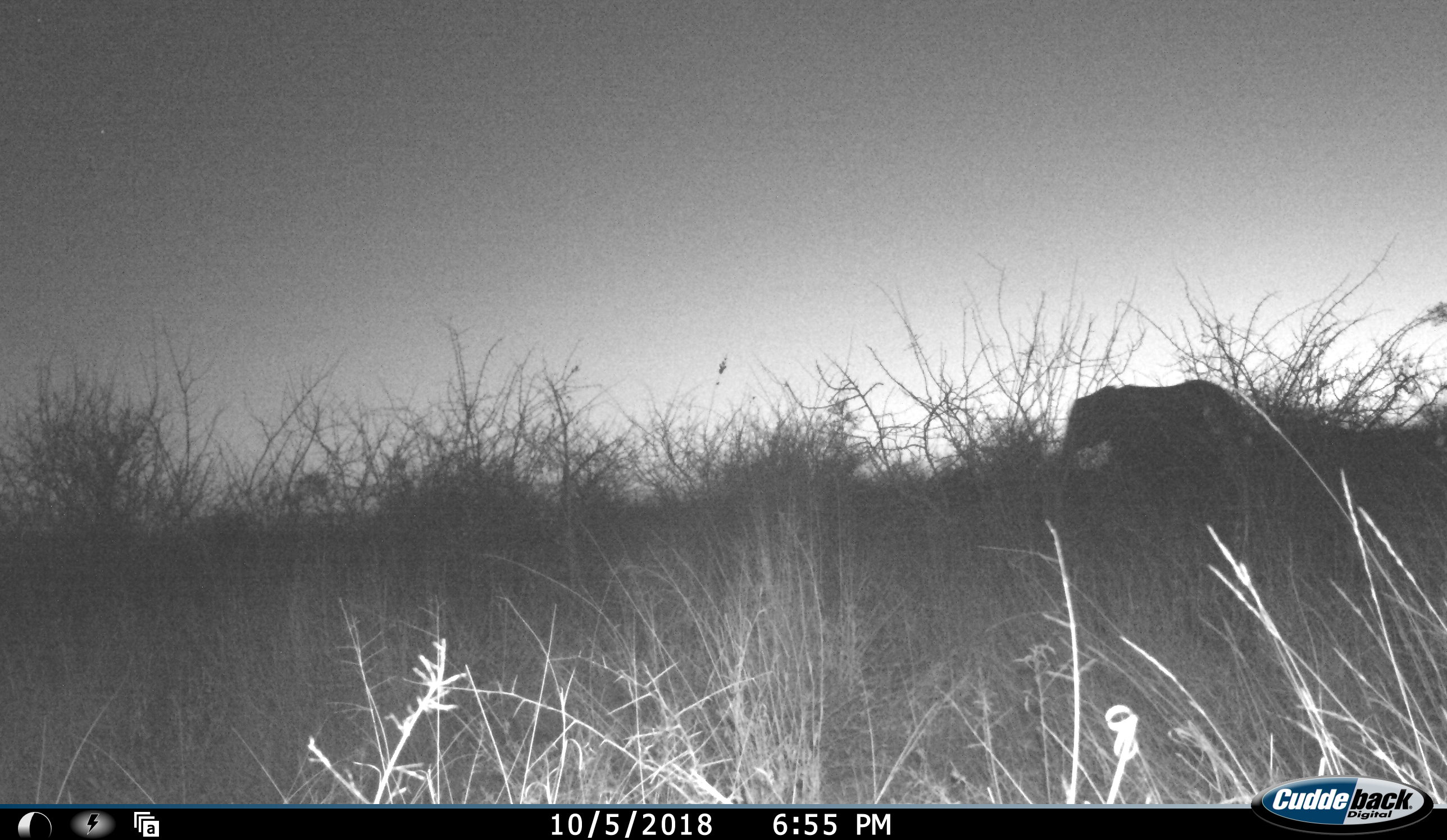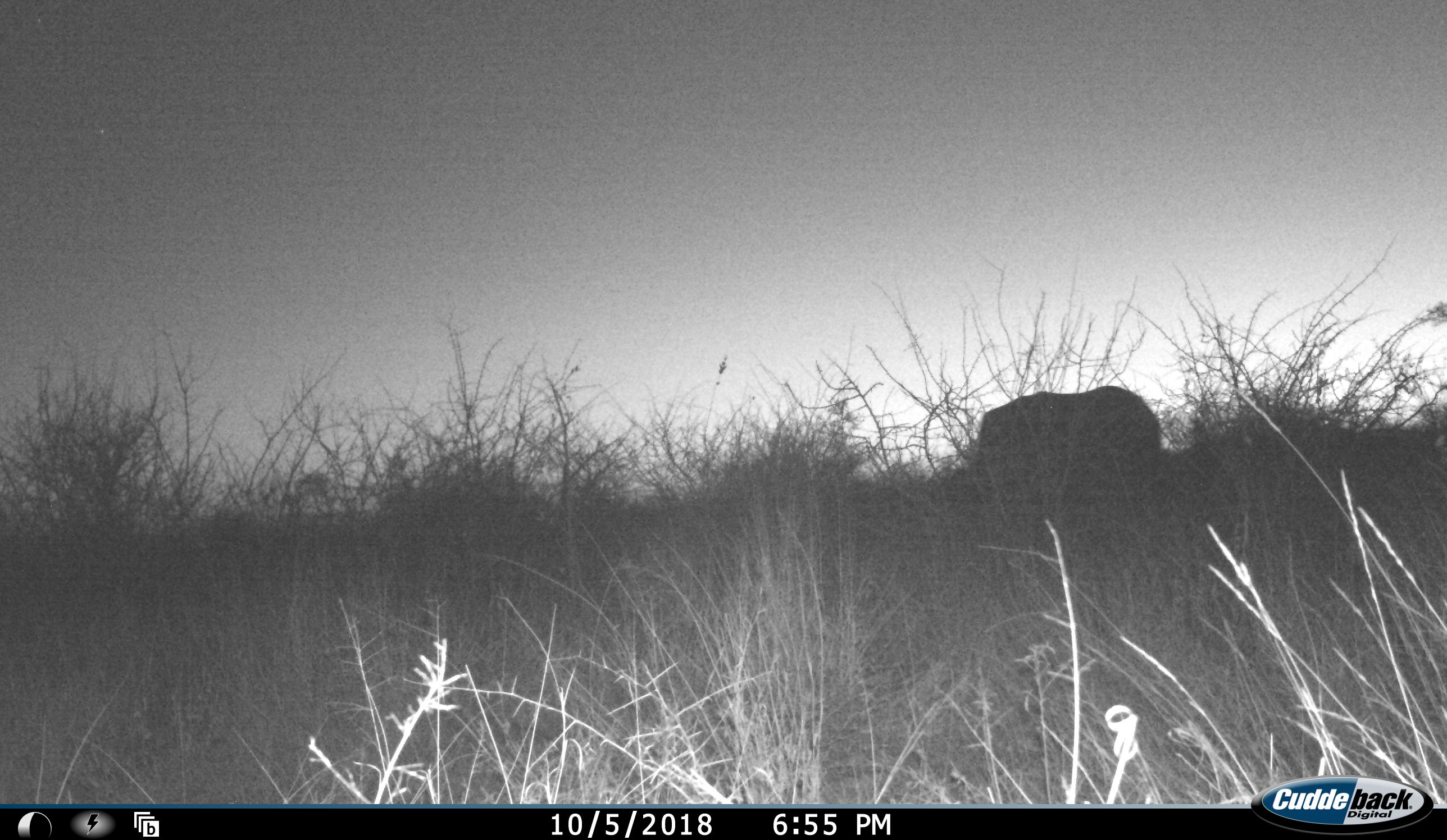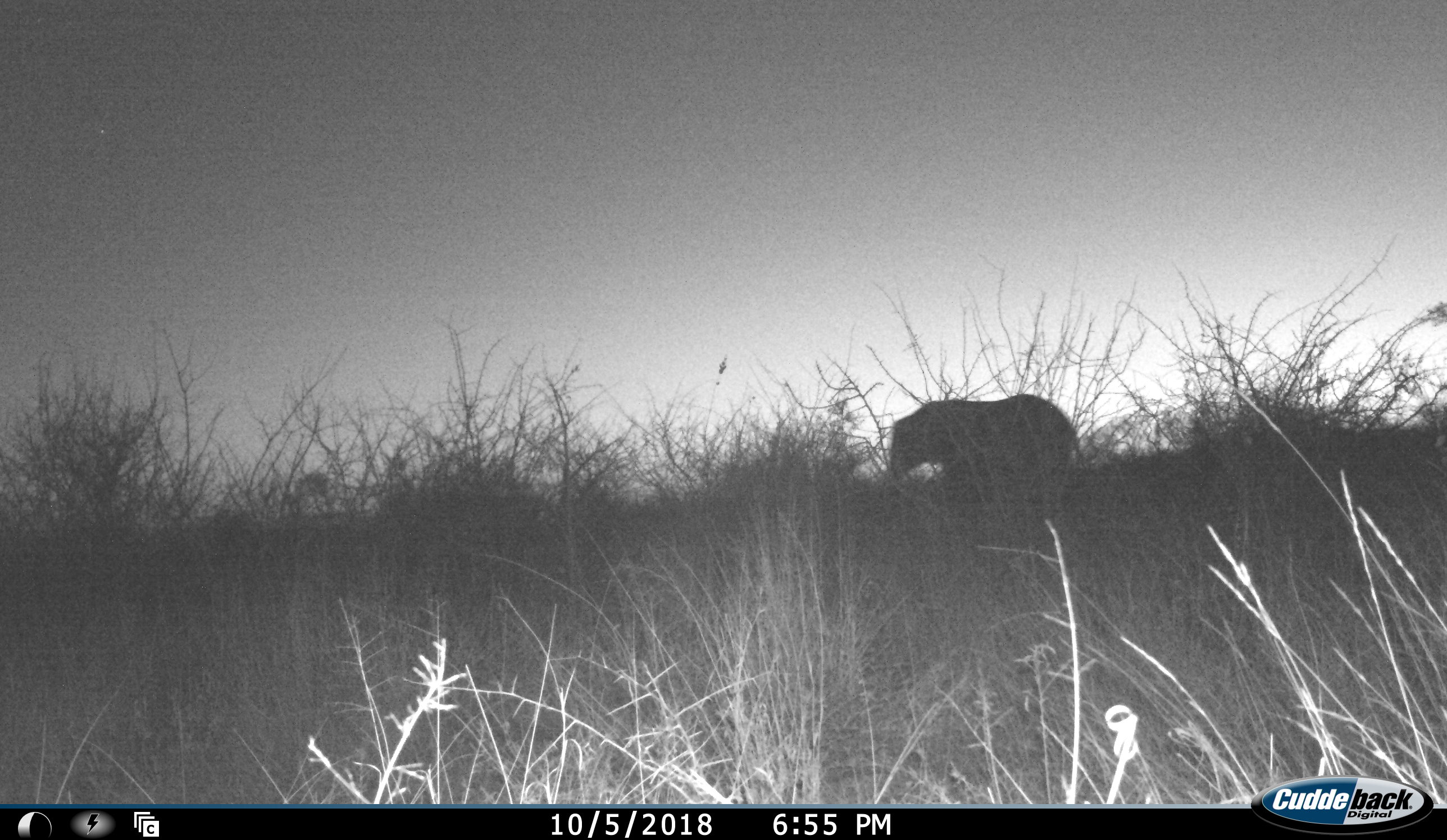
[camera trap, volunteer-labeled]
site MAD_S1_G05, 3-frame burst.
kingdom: Animalia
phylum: Chordata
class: Mammalia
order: Proboscidea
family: Elephantidae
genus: Loxodonta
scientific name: Loxodonta africana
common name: african bush elephant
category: elephant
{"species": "elephant (african bush elephant) (Loxodonta africana)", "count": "1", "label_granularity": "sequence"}